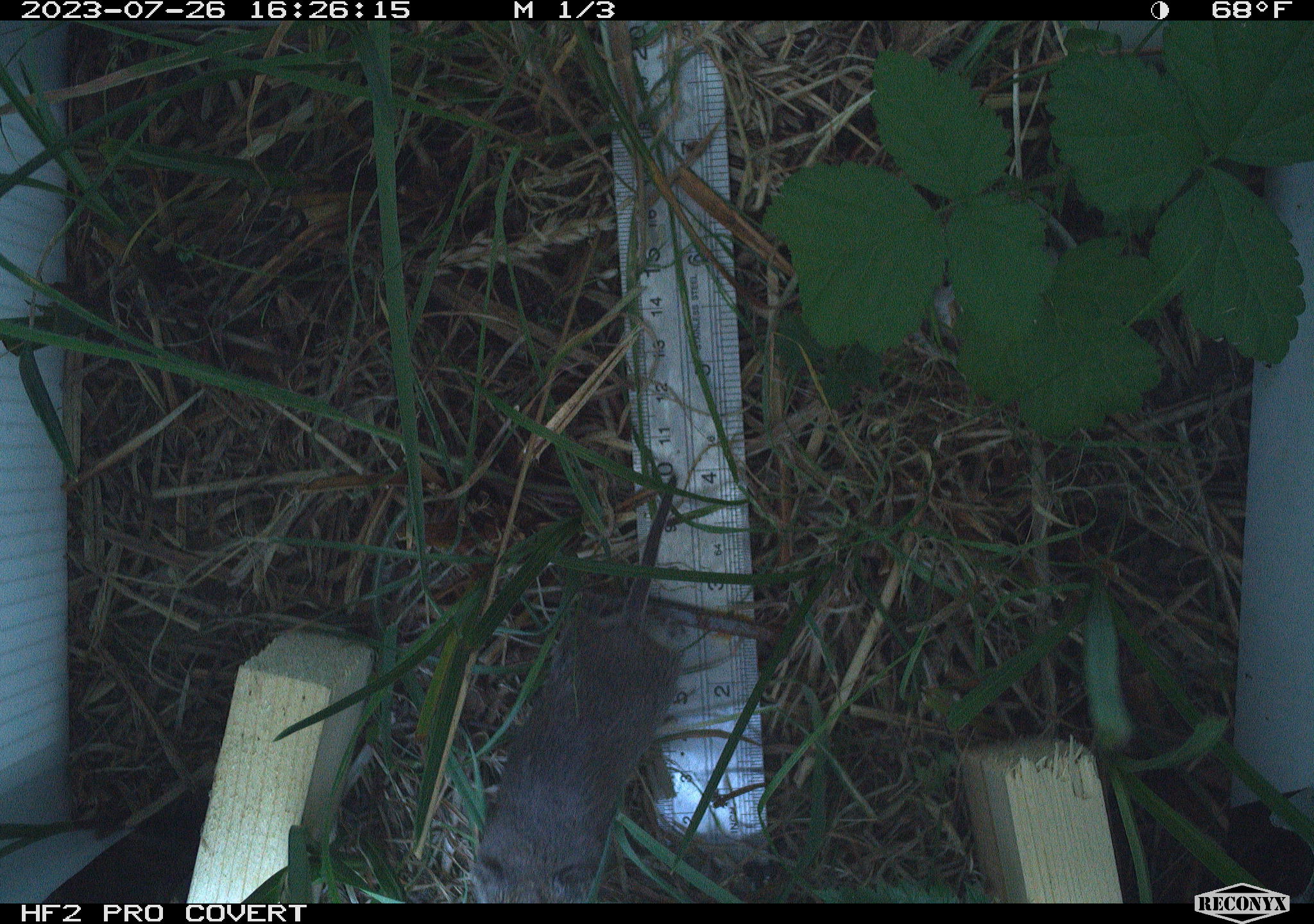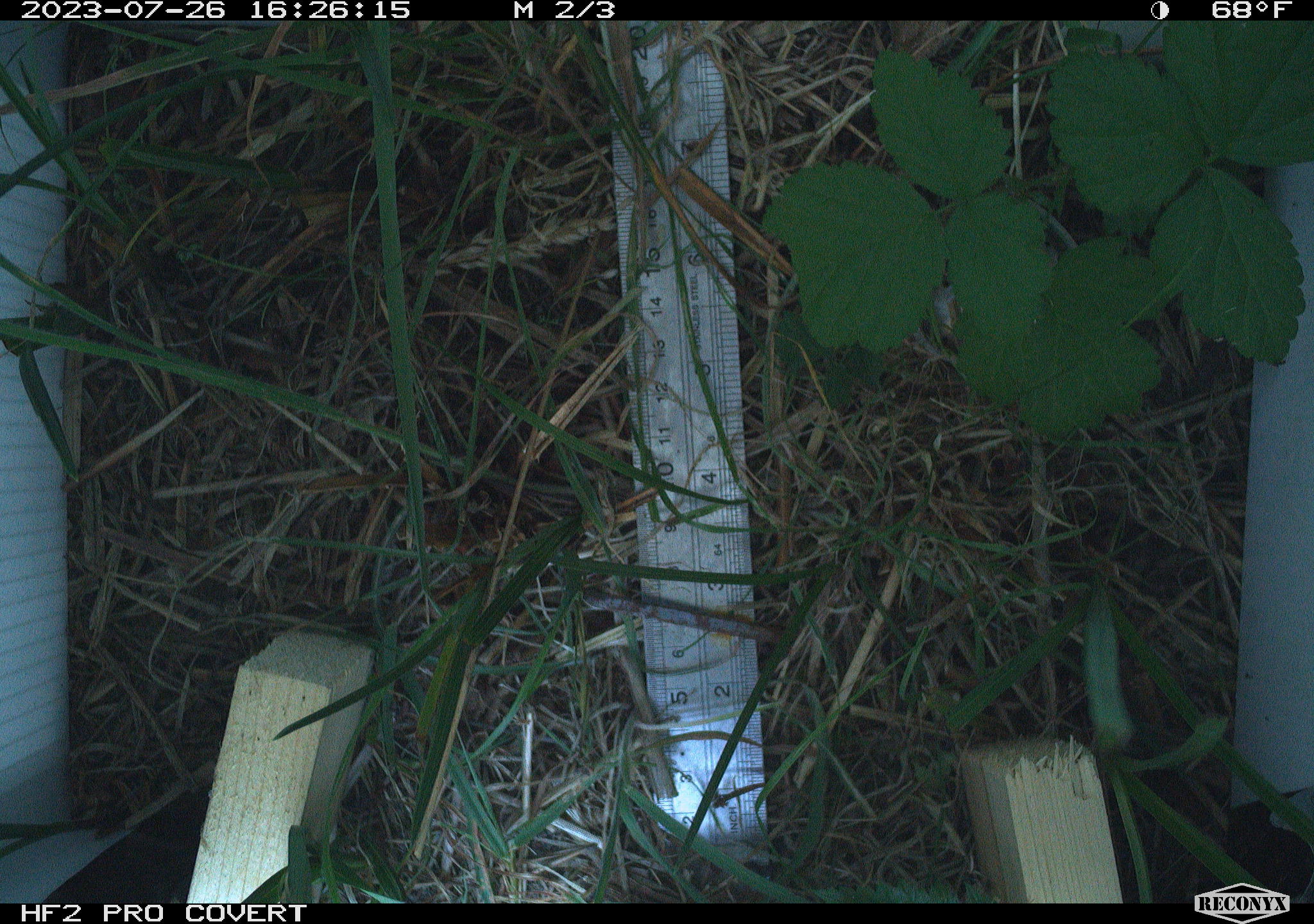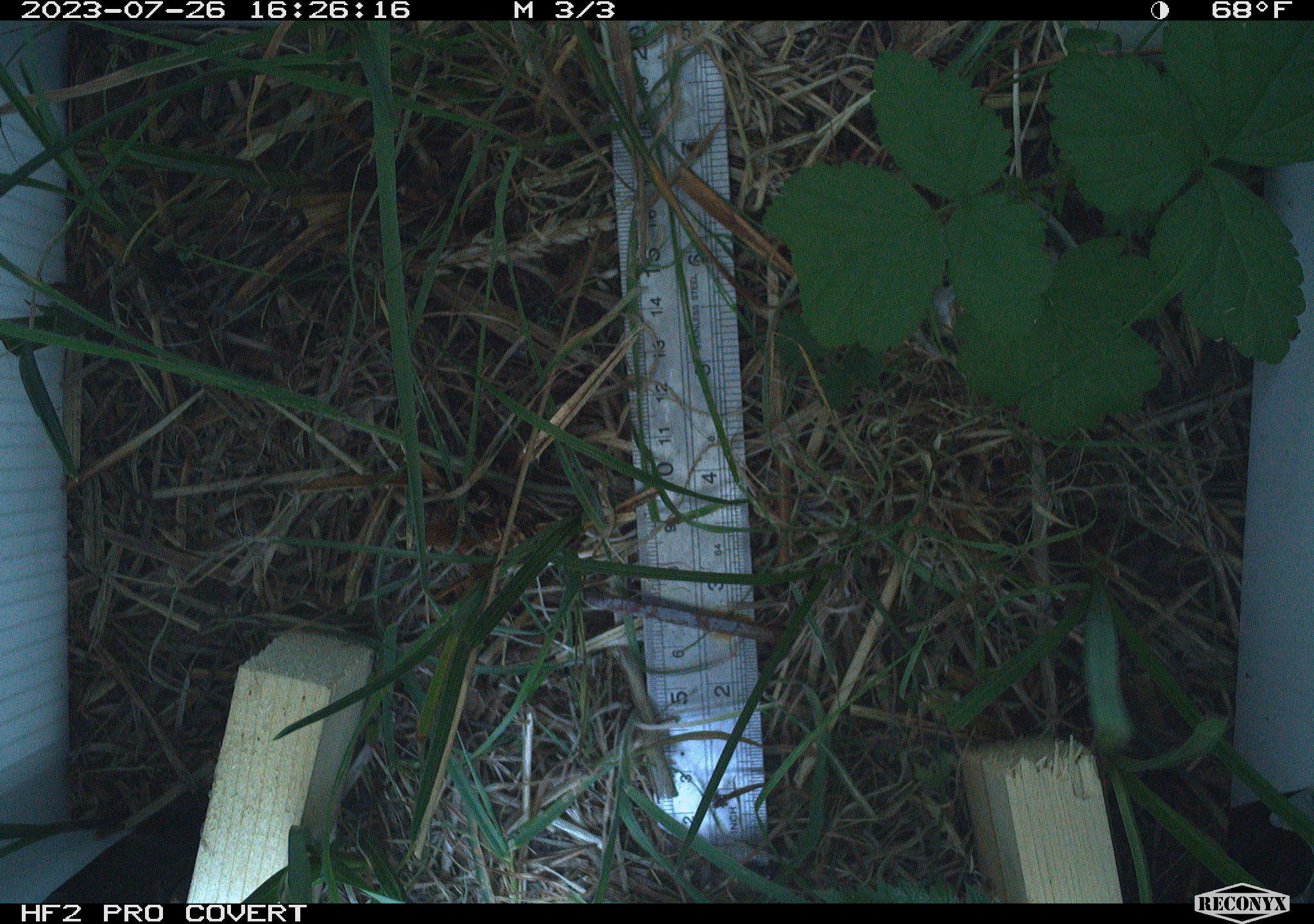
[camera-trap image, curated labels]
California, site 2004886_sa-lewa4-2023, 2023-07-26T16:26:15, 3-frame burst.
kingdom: Animalia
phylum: Chordata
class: Mammalia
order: Rodentia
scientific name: Rodentia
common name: mouse species